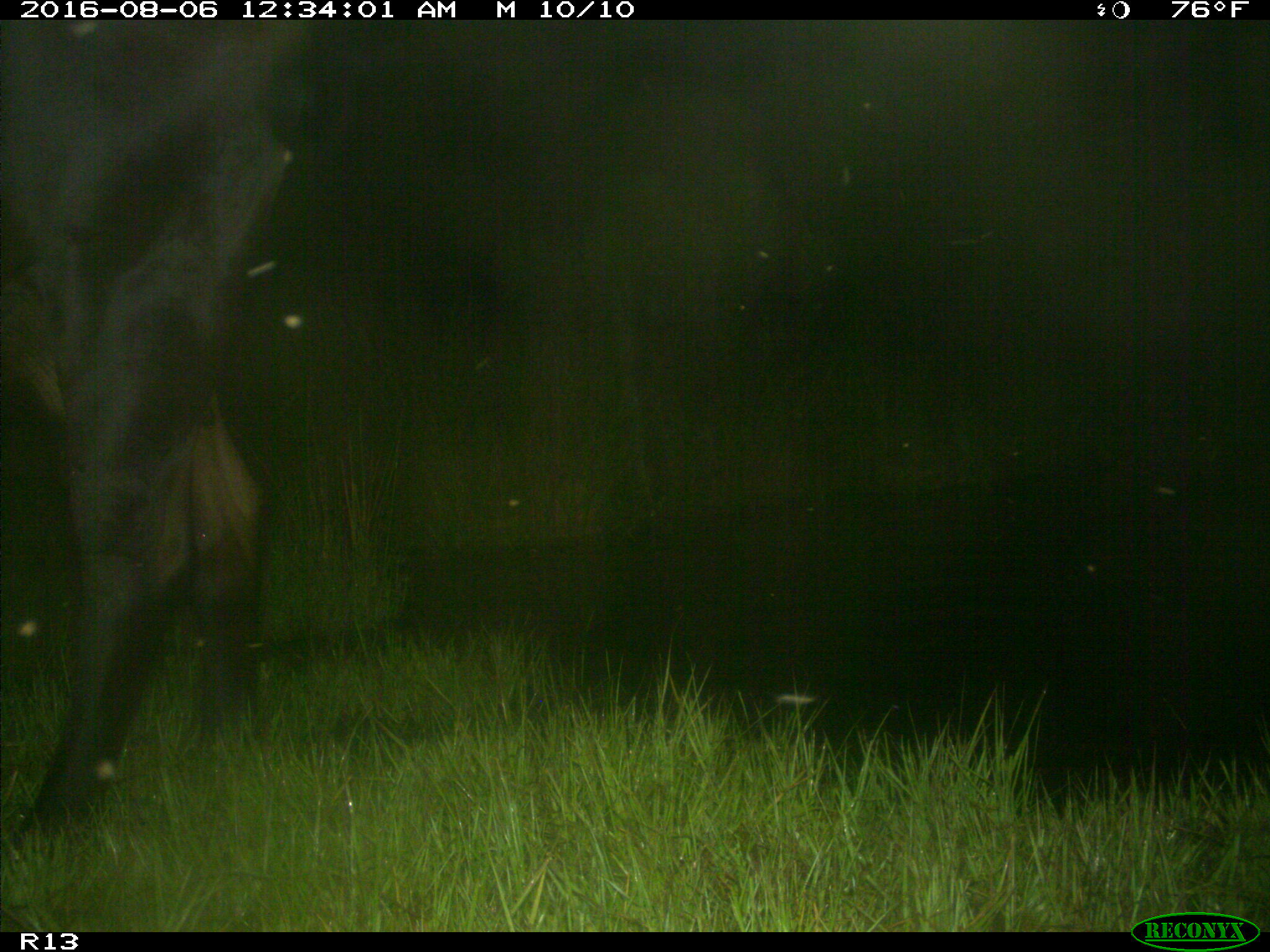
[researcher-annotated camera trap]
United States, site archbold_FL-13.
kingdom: Animalia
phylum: Chordata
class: Mammalia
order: Artiodactyla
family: Bovidae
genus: Bos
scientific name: Bos taurus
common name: domestic cow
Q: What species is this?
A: Bos taurus (domestic cow).